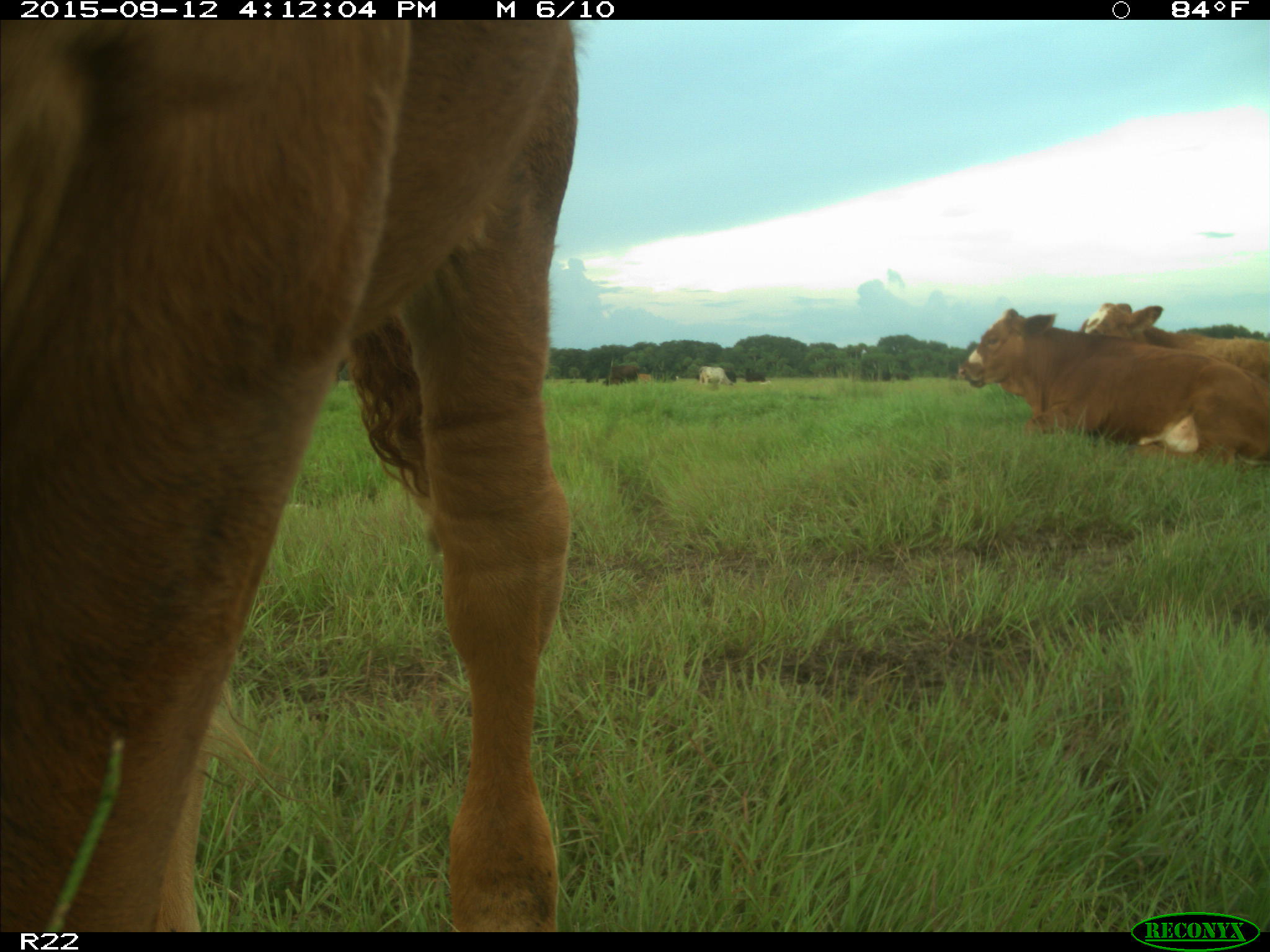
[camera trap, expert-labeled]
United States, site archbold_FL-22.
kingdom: Animalia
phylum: Chordata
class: Mammalia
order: Artiodactyla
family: Bovidae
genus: Bos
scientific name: Bos taurus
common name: domestic cow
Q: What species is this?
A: Bos taurus (domestic cow).